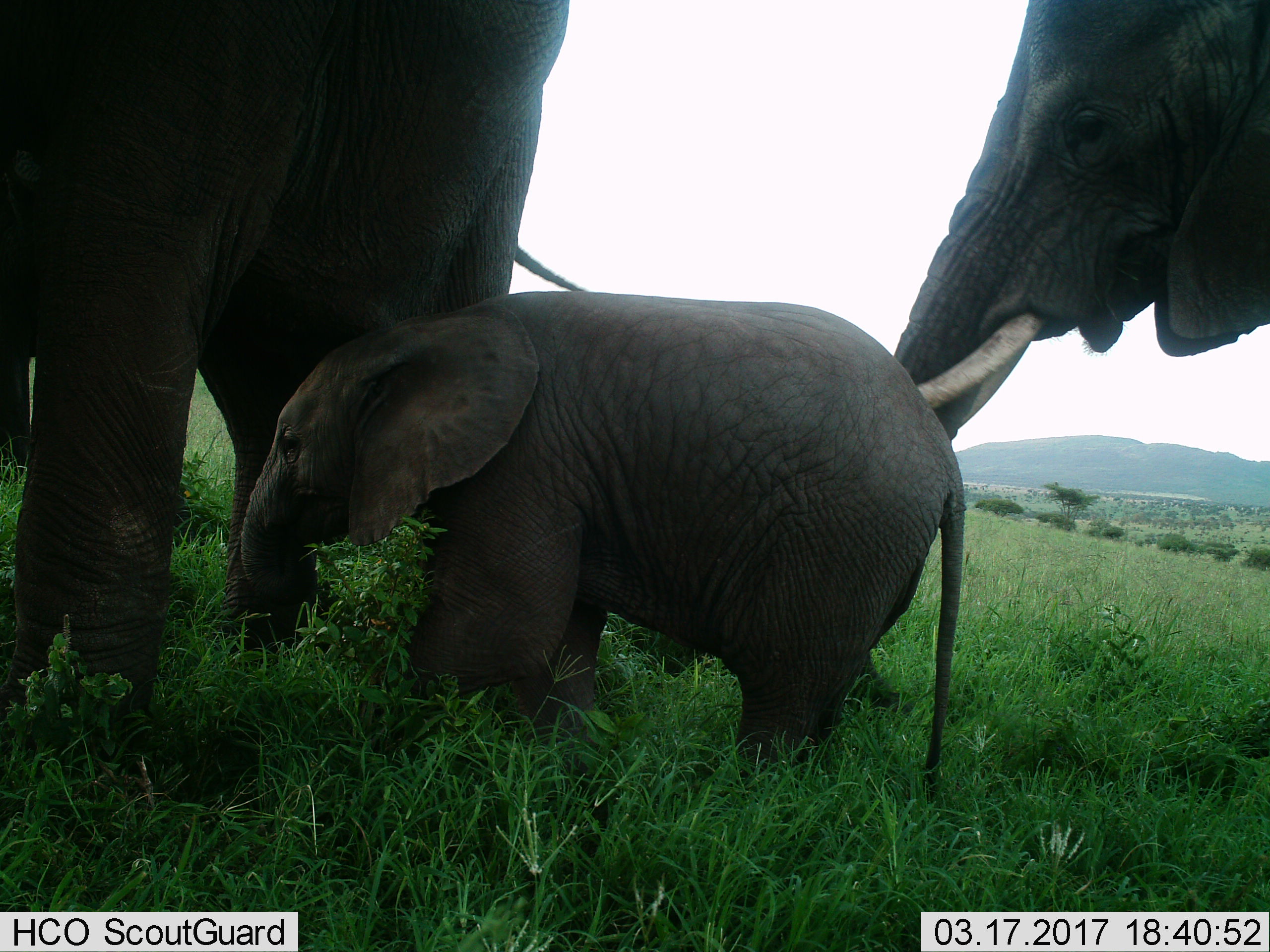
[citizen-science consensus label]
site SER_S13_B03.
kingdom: Animalia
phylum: Chordata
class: Mammalia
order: Proboscidea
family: Elephantidae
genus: Loxodonta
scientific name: Loxodonta africana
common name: african bush elephant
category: elephant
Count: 3.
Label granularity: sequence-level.